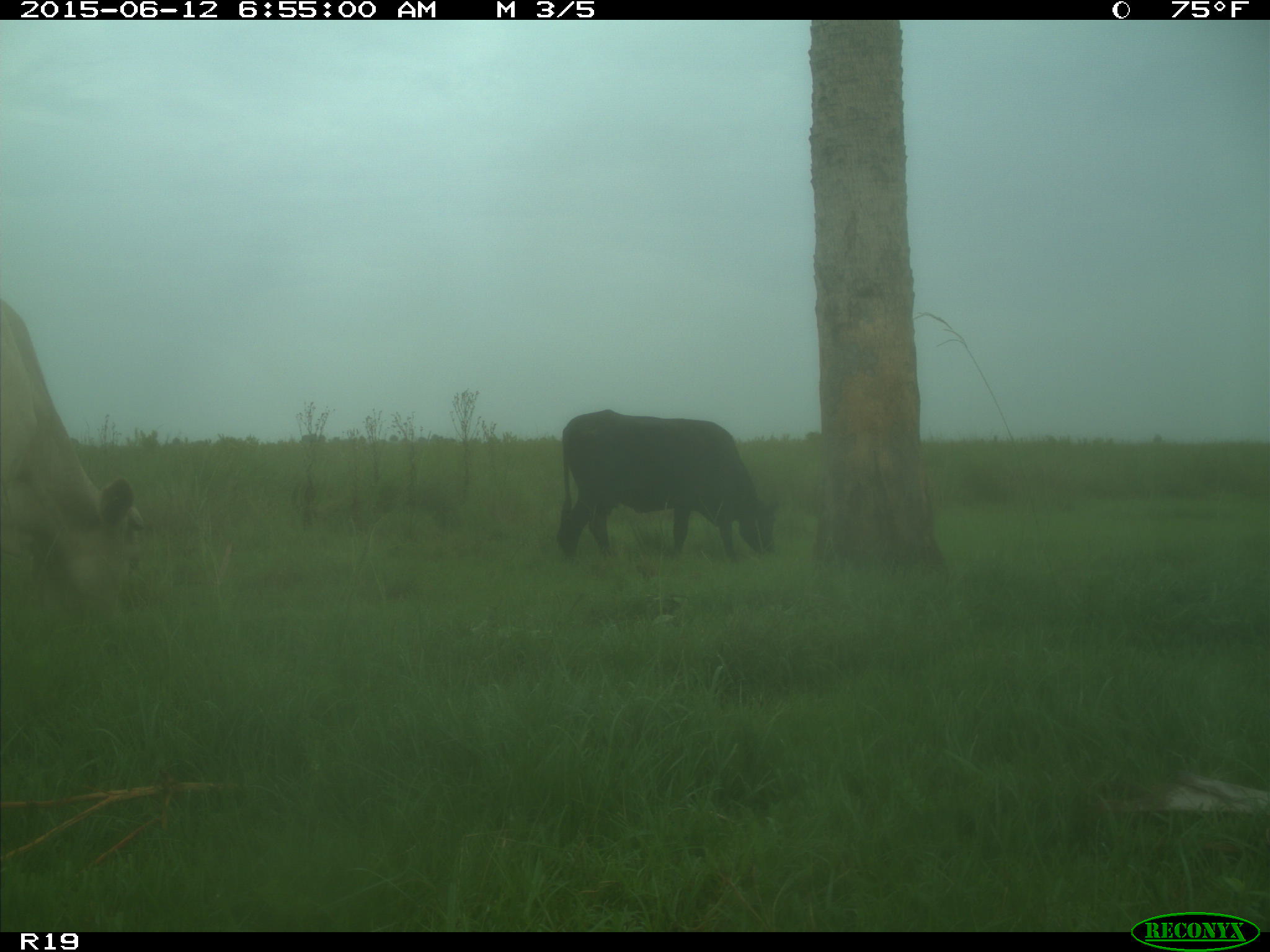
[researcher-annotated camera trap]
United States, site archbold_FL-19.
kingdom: Animalia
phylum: Chordata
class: Mammalia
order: Artiodactyla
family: Bovidae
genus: Bos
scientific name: Bos taurus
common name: domestic cow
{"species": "Bos taurus (domestic cow)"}